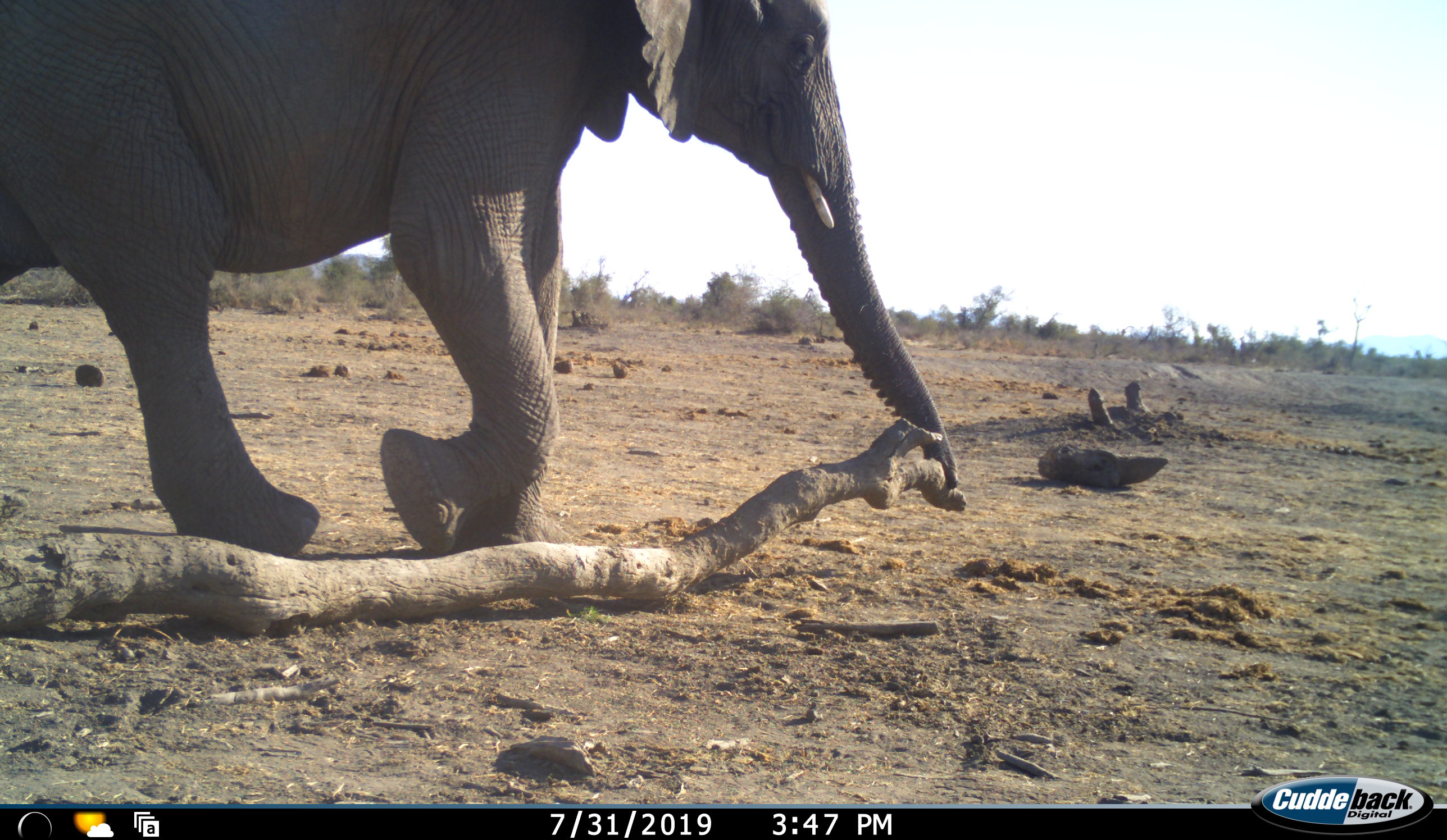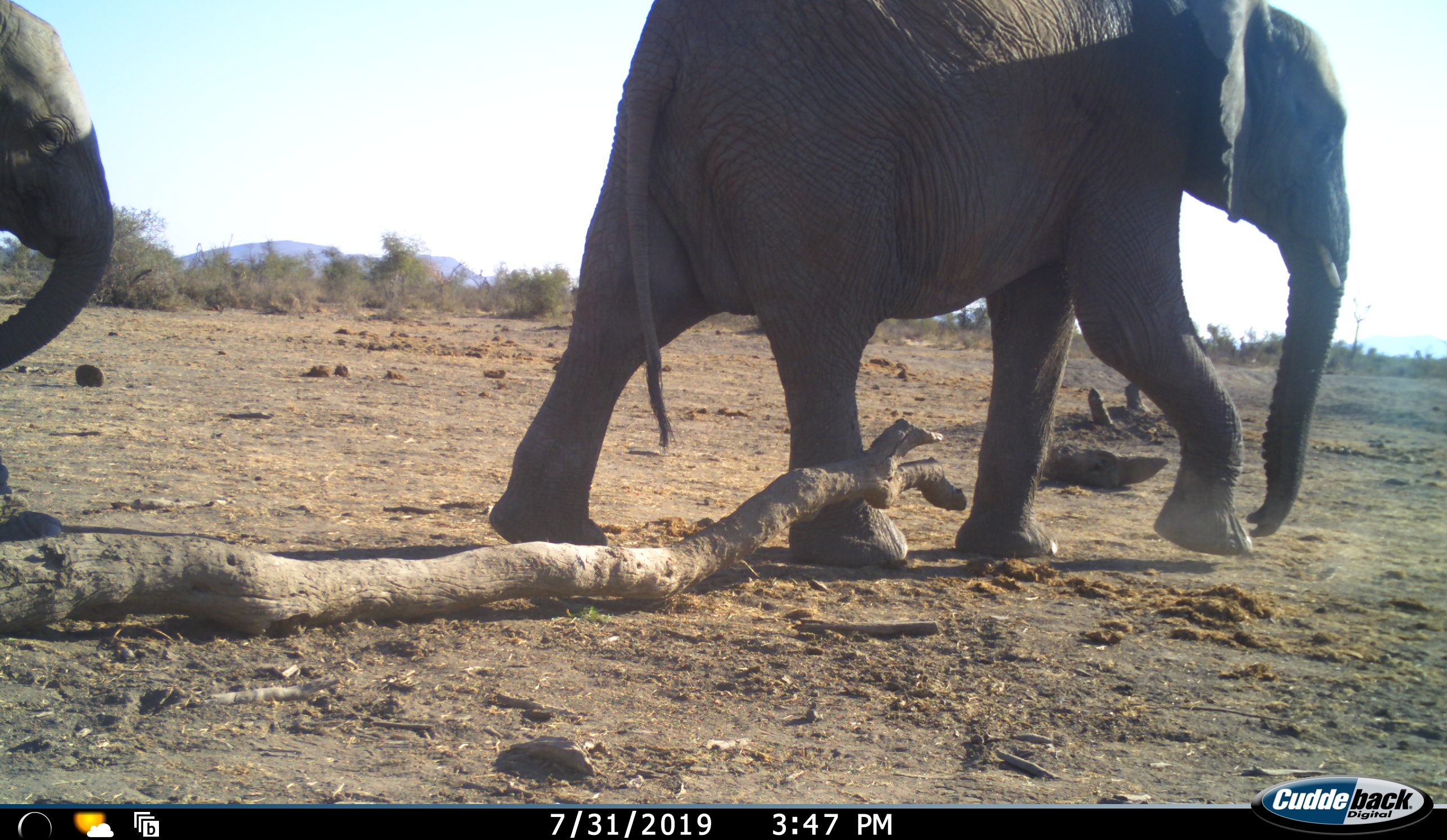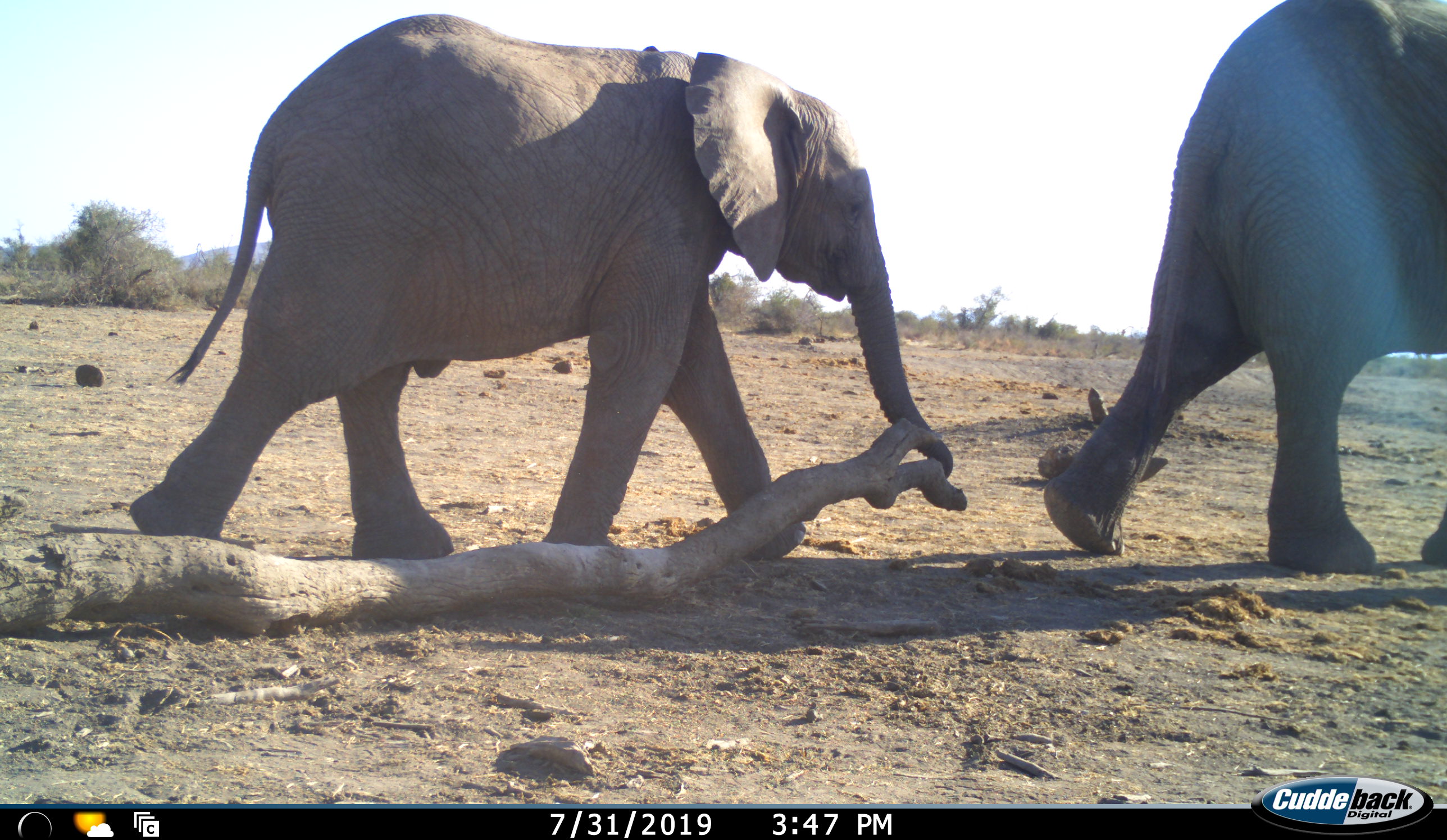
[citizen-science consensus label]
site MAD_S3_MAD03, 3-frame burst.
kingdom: Animalia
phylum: Chordata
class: Mammalia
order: Proboscidea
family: Elephantidae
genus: Loxodonta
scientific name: Loxodonta africana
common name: african bush elephant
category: elephant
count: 2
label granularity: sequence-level